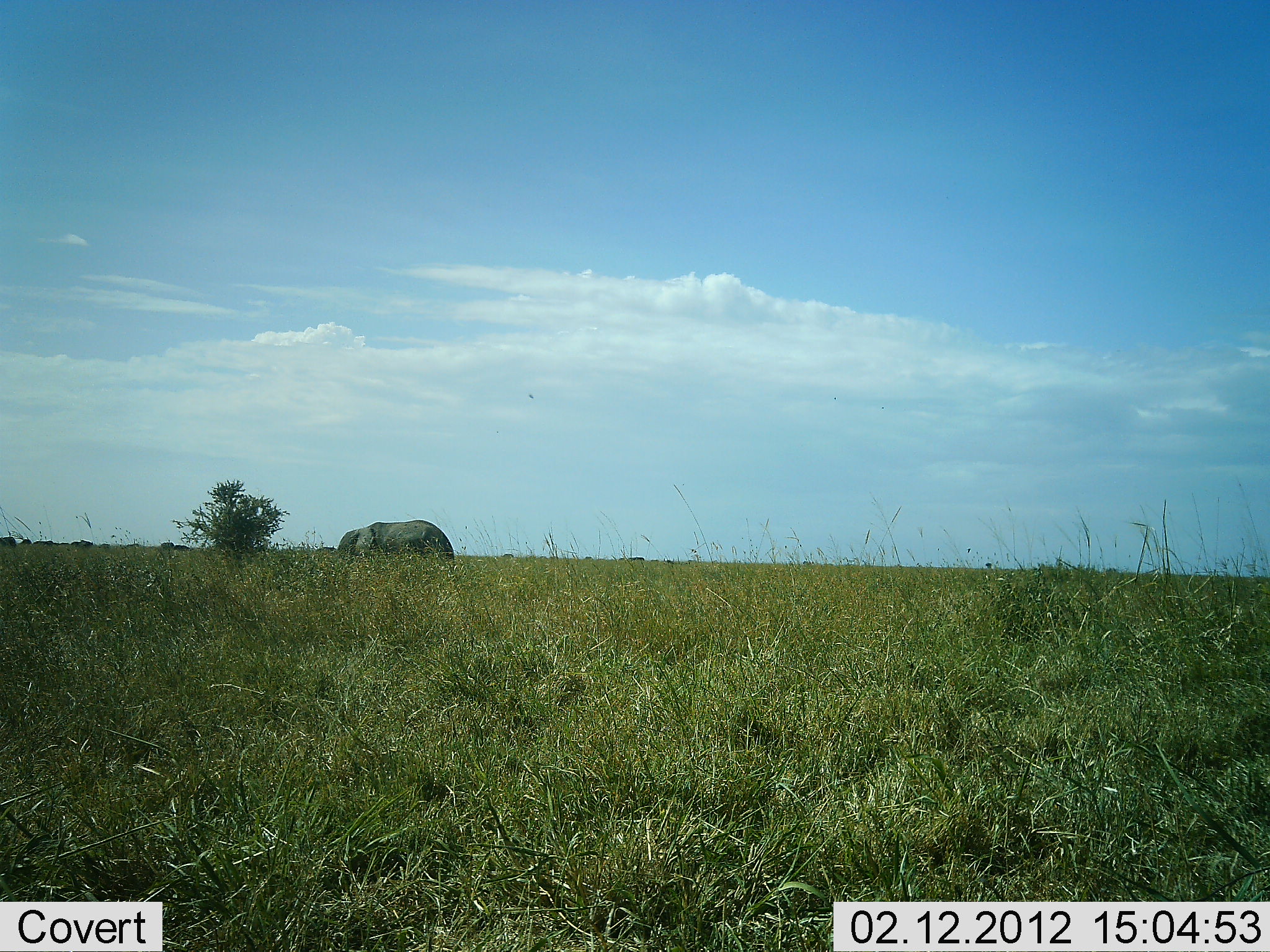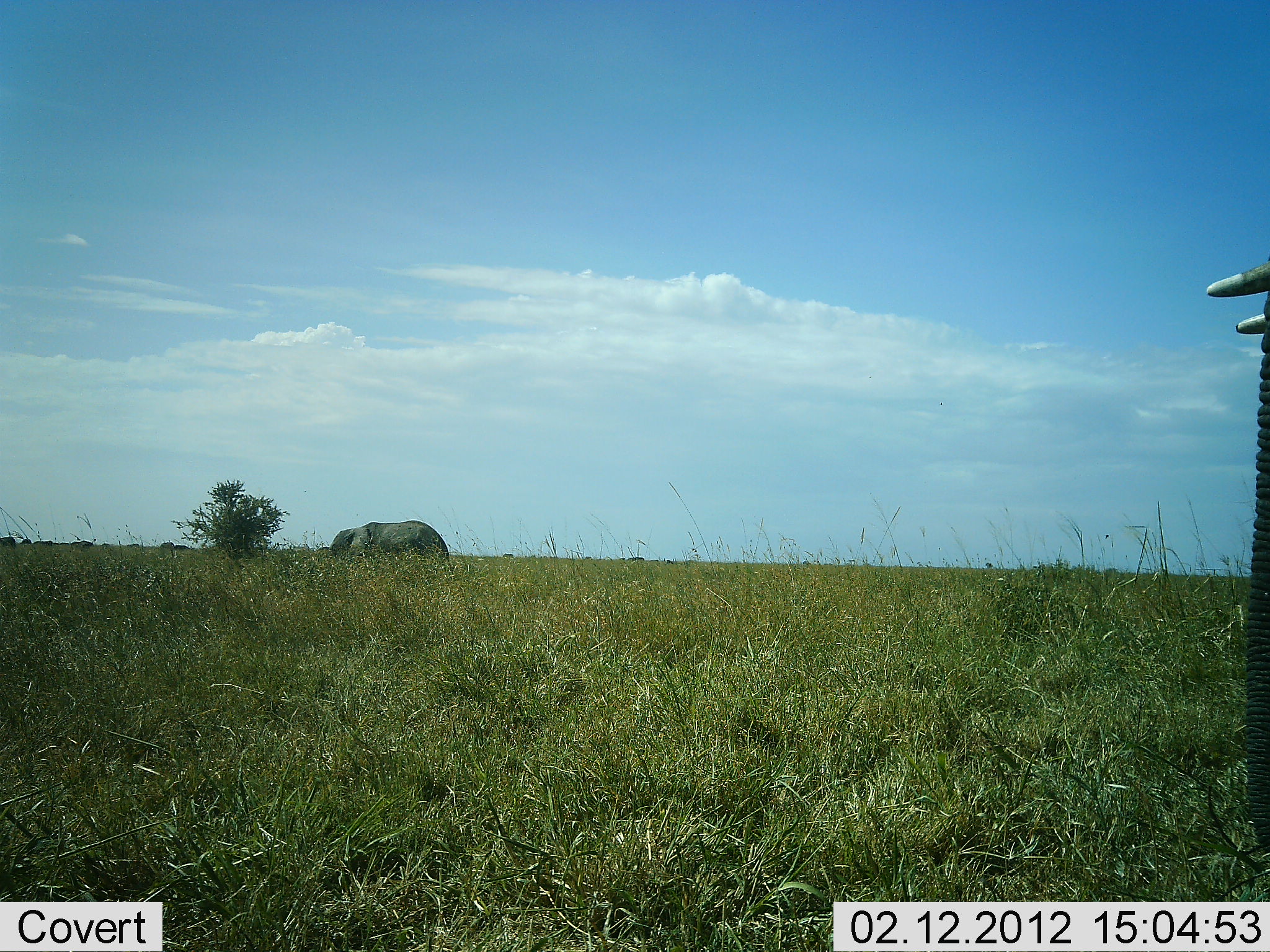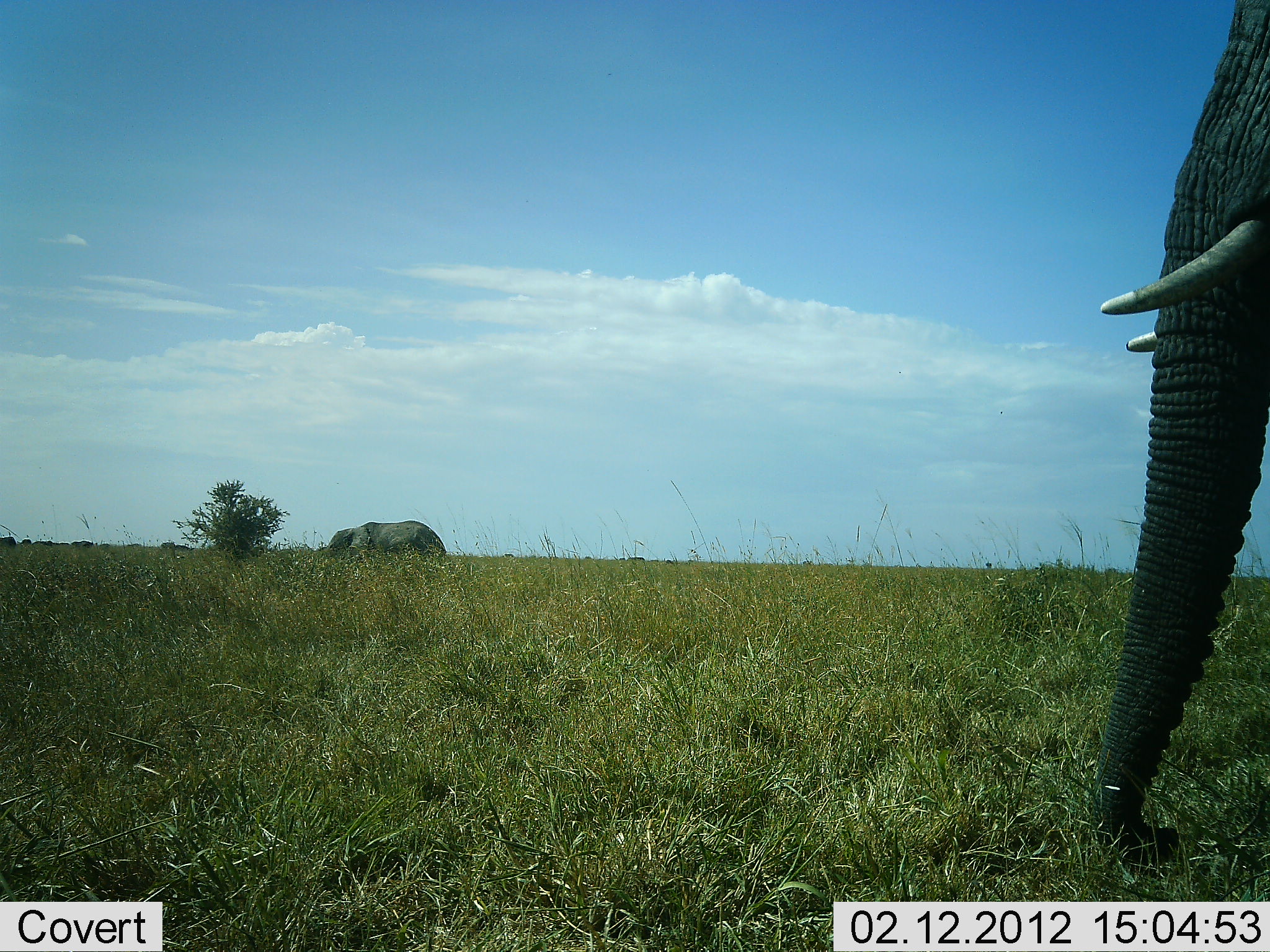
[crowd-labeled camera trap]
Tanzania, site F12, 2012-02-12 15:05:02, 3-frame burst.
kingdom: Animalia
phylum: Chordata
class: Mammalia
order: Proboscidea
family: Elephantidae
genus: Loxodonta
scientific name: Loxodonta africana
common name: african bush elephant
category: elephant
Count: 2.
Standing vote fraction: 18%.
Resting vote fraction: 0%.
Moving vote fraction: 88%.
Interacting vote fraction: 0%.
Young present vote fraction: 0%.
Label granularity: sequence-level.